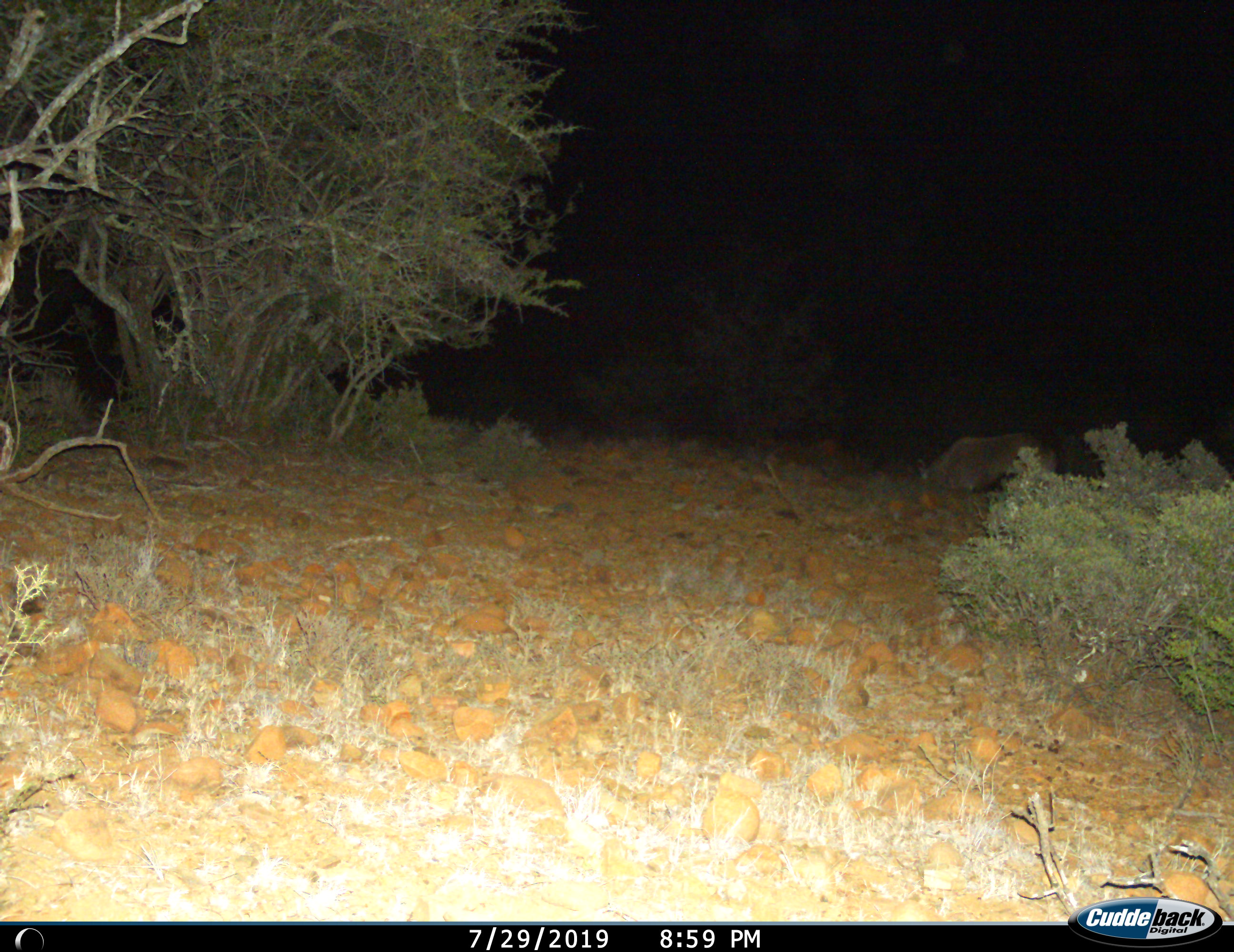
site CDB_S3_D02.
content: unidentified animal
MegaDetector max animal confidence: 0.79